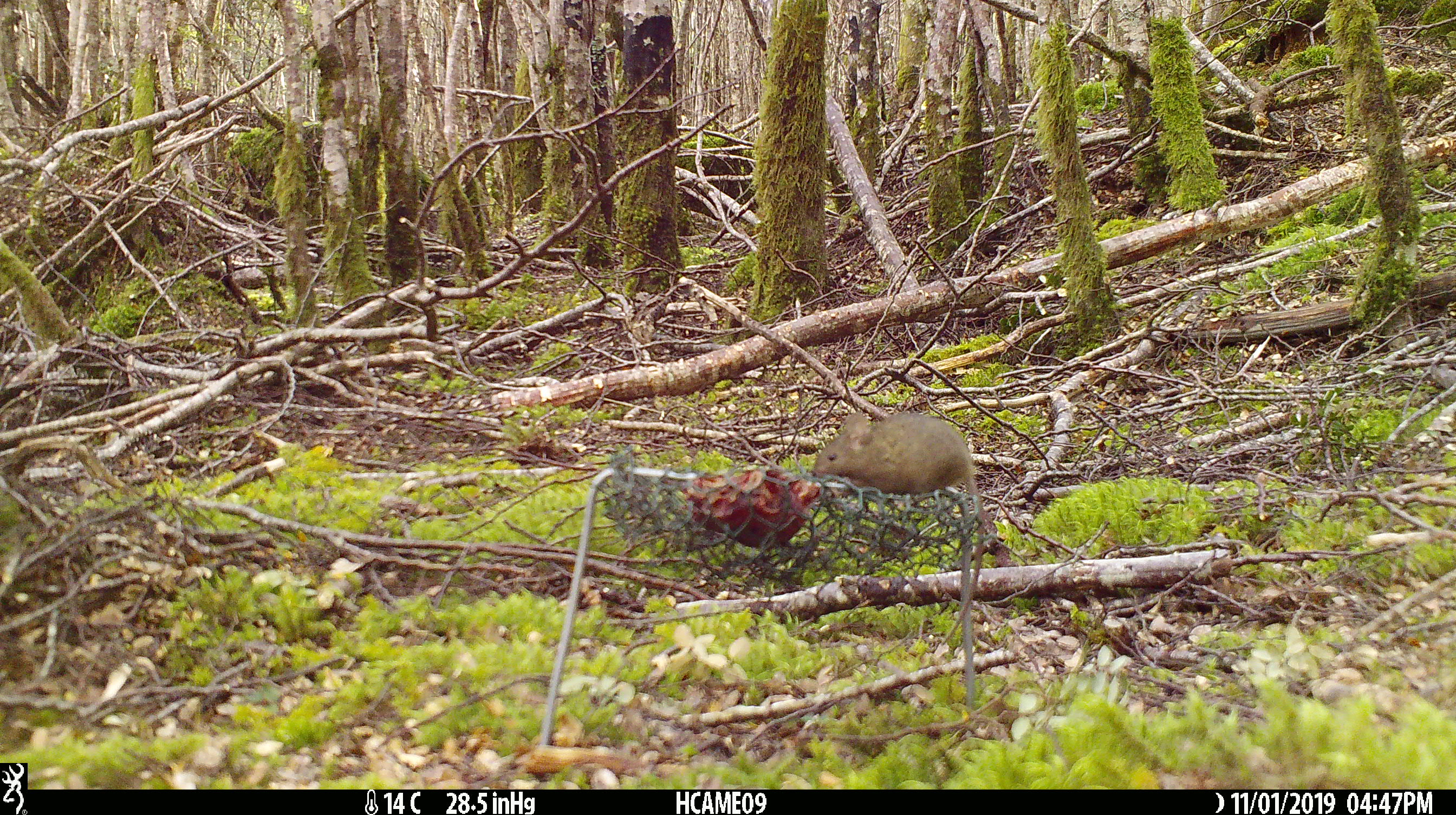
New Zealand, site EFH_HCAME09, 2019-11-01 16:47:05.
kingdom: Animalia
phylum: Chordata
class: Mammalia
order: Rodentia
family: Muridae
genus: Mus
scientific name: Mus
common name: mouse